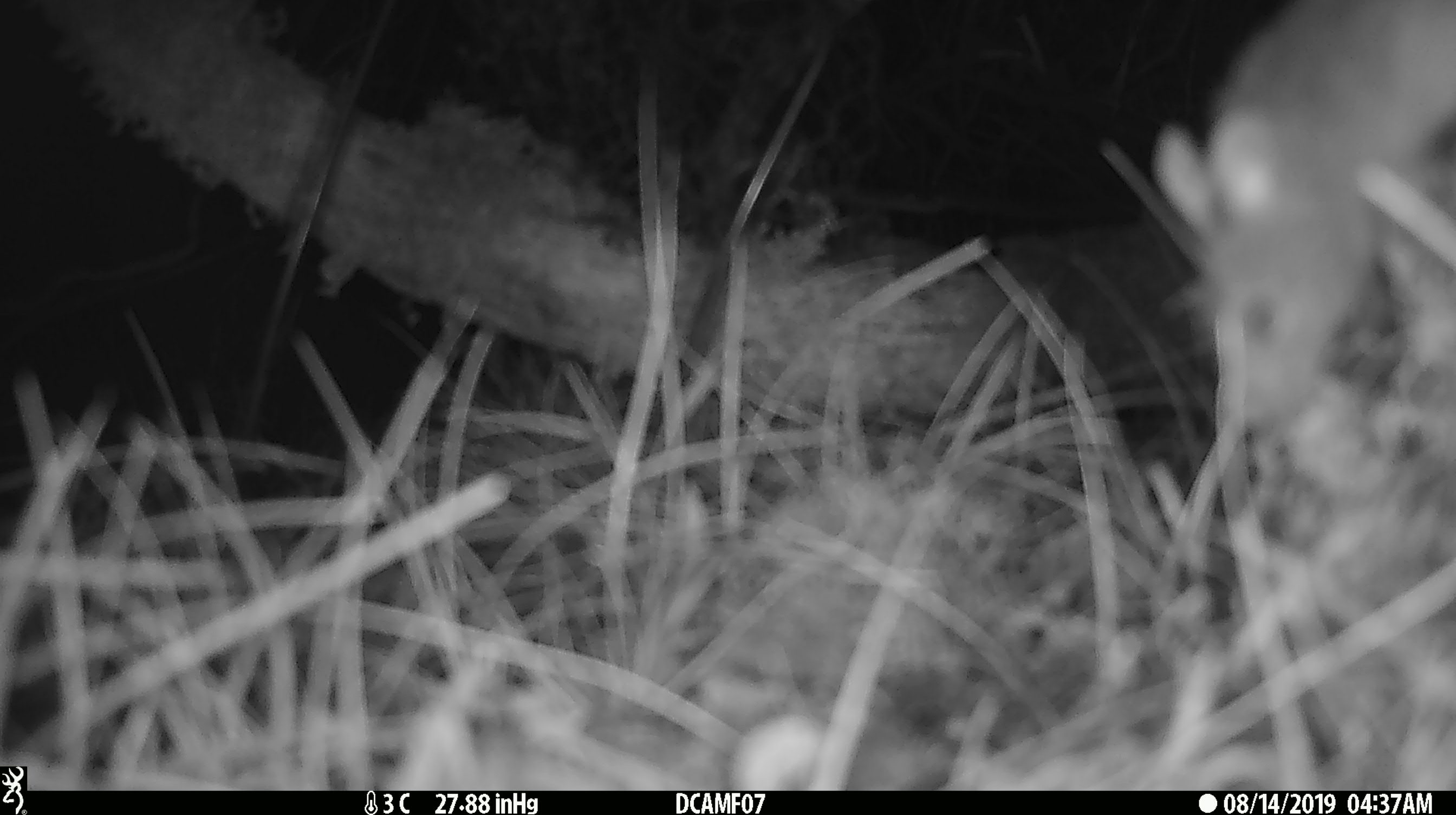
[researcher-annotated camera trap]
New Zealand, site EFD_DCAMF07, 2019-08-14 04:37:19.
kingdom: Animalia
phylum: Chordata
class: Mammalia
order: Rodentia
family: Muridae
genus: Mus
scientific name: Mus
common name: mouse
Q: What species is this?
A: Mouse (Mus).